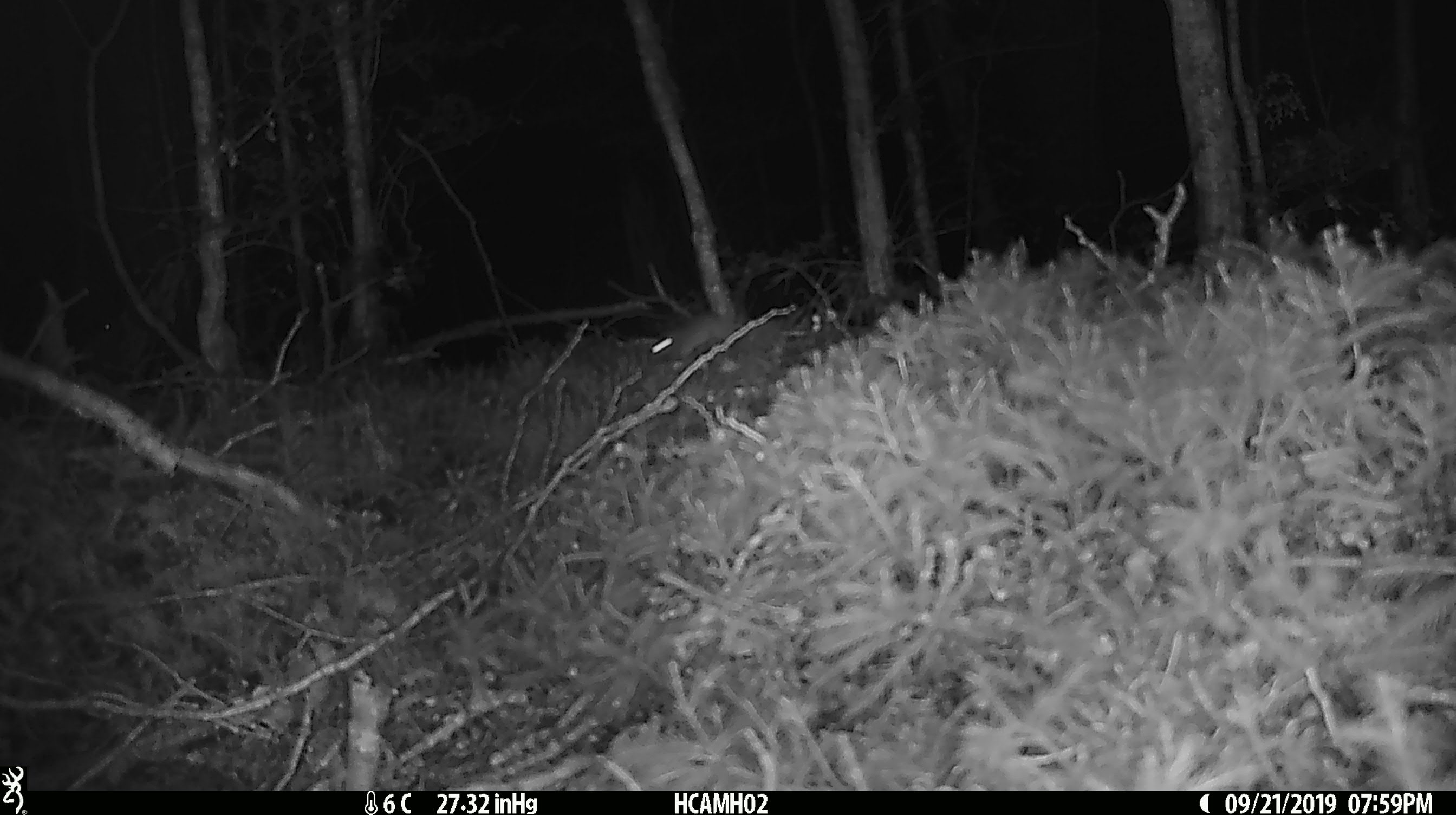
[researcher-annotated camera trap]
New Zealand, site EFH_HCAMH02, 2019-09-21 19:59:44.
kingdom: Animalia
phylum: Chordata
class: Mammalia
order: Rodentia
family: Muridae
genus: Mus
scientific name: Mus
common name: mouse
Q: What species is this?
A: Mouse (Mus).